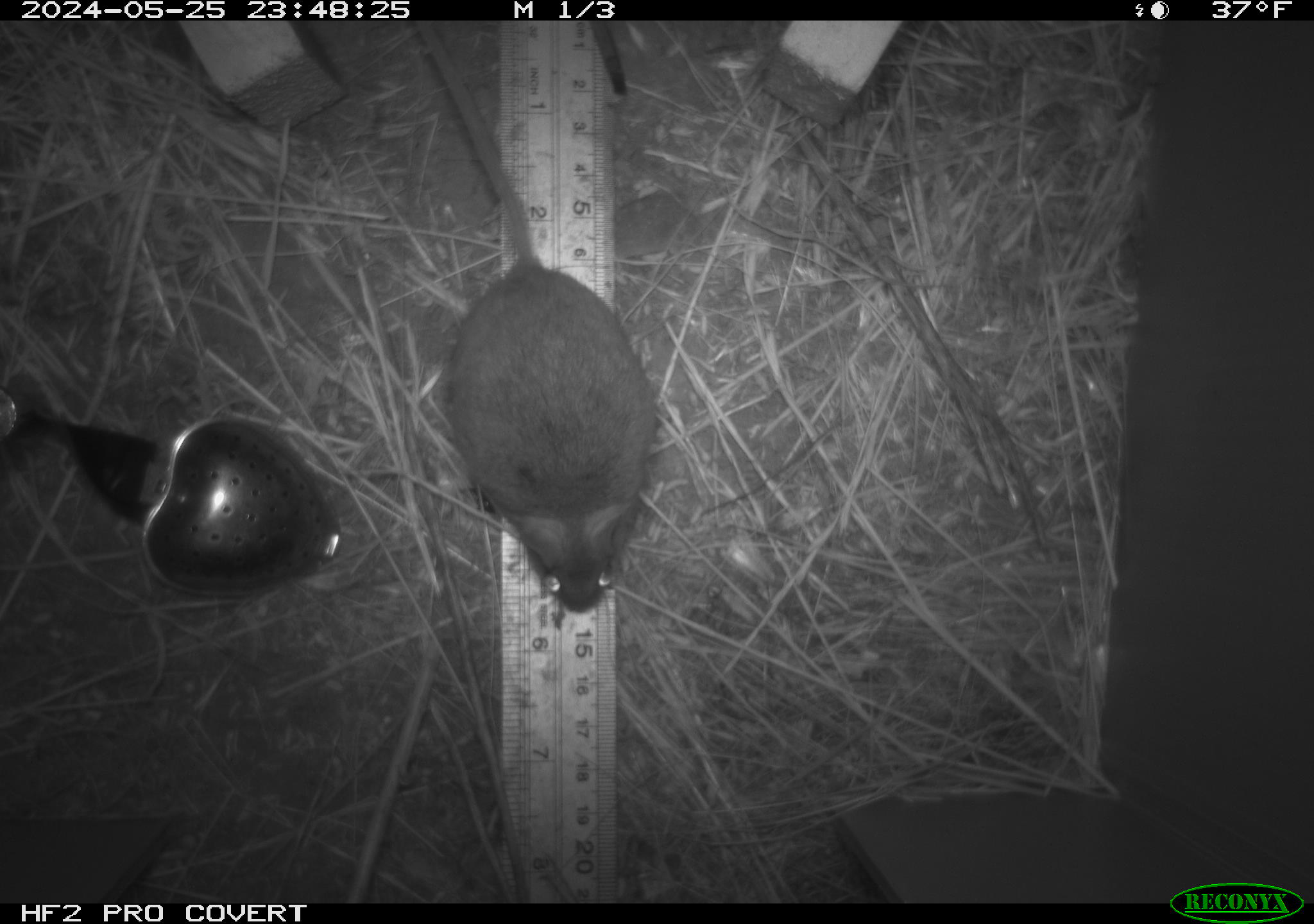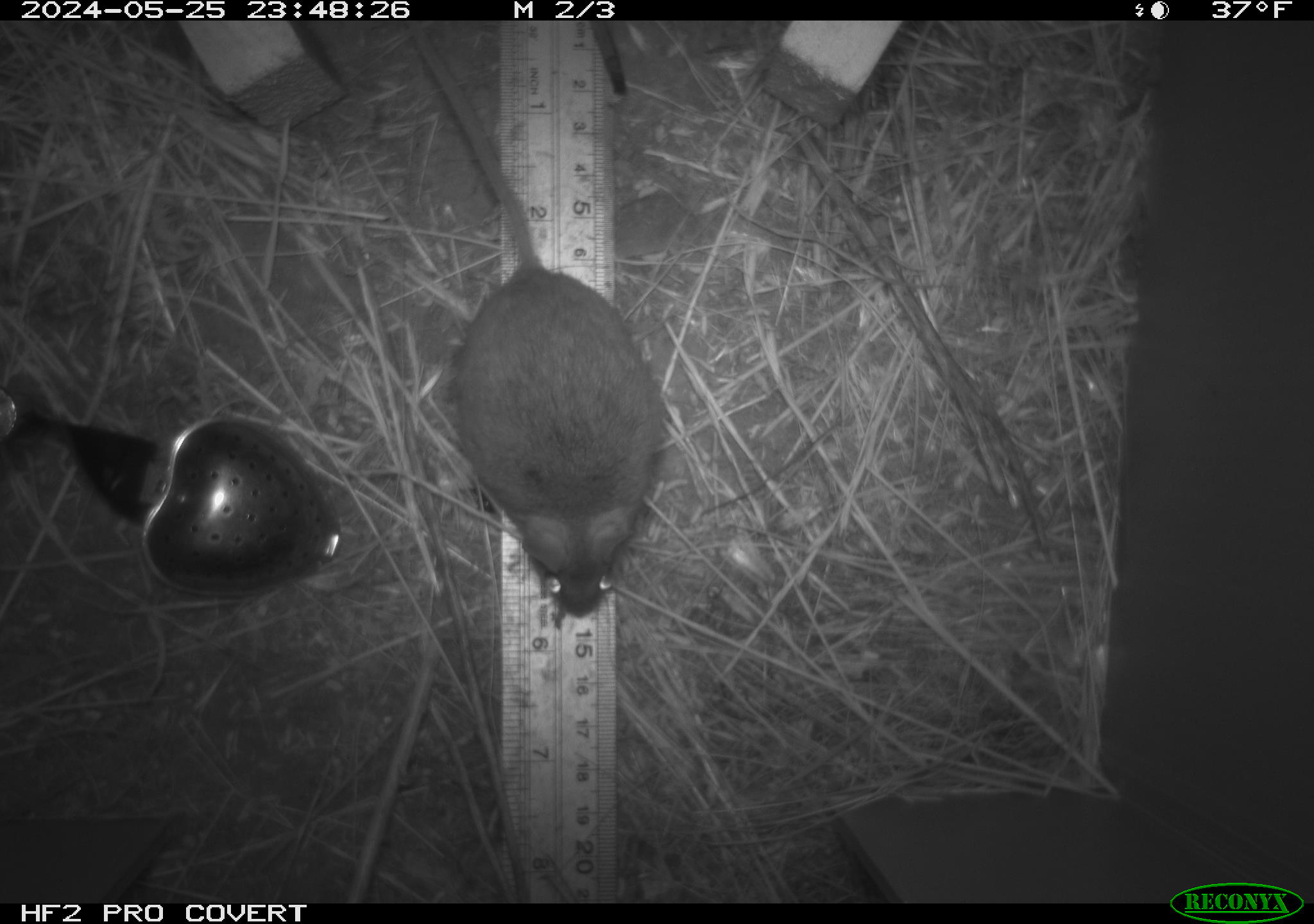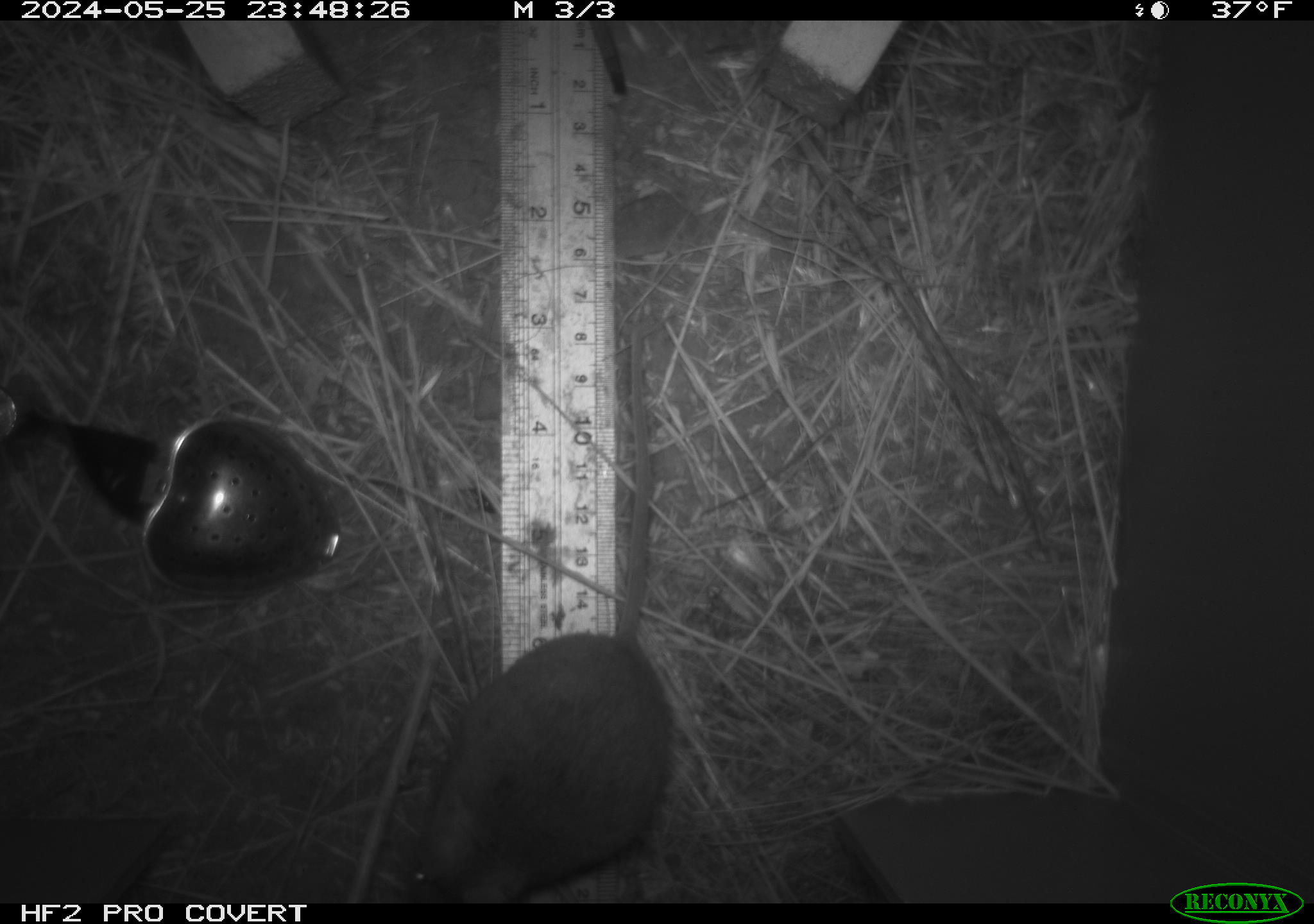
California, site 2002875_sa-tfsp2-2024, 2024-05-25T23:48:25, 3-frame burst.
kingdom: Animalia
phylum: Chordata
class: Mammalia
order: Rodentia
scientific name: Rodentia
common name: mouse species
Mouse species (Rodentia).